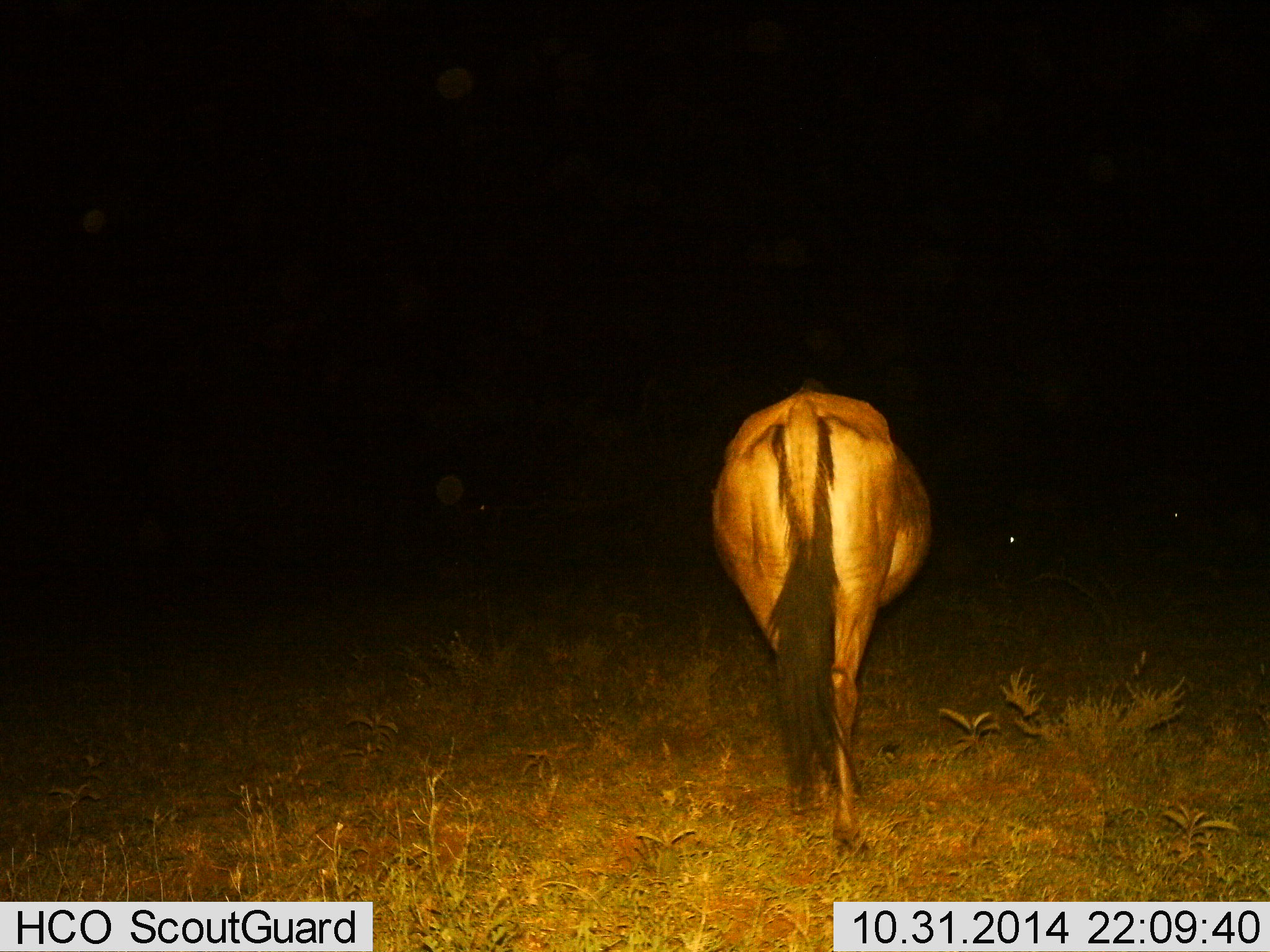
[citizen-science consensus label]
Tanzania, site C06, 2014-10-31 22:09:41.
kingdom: Animalia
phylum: Chordata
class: Mammalia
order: Artiodactyla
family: Bovidae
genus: Connochaetes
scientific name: Connochaetes taurinus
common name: blue wildebeest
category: wildebeest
Wildebeest (blue wildebeest) (Connochaetes taurinus), count 1. Behavior (volunteer vote fractions): standing 50%, resting 10%, moving 50%, interacting 0%. Young present (vote fraction): 0%. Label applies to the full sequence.